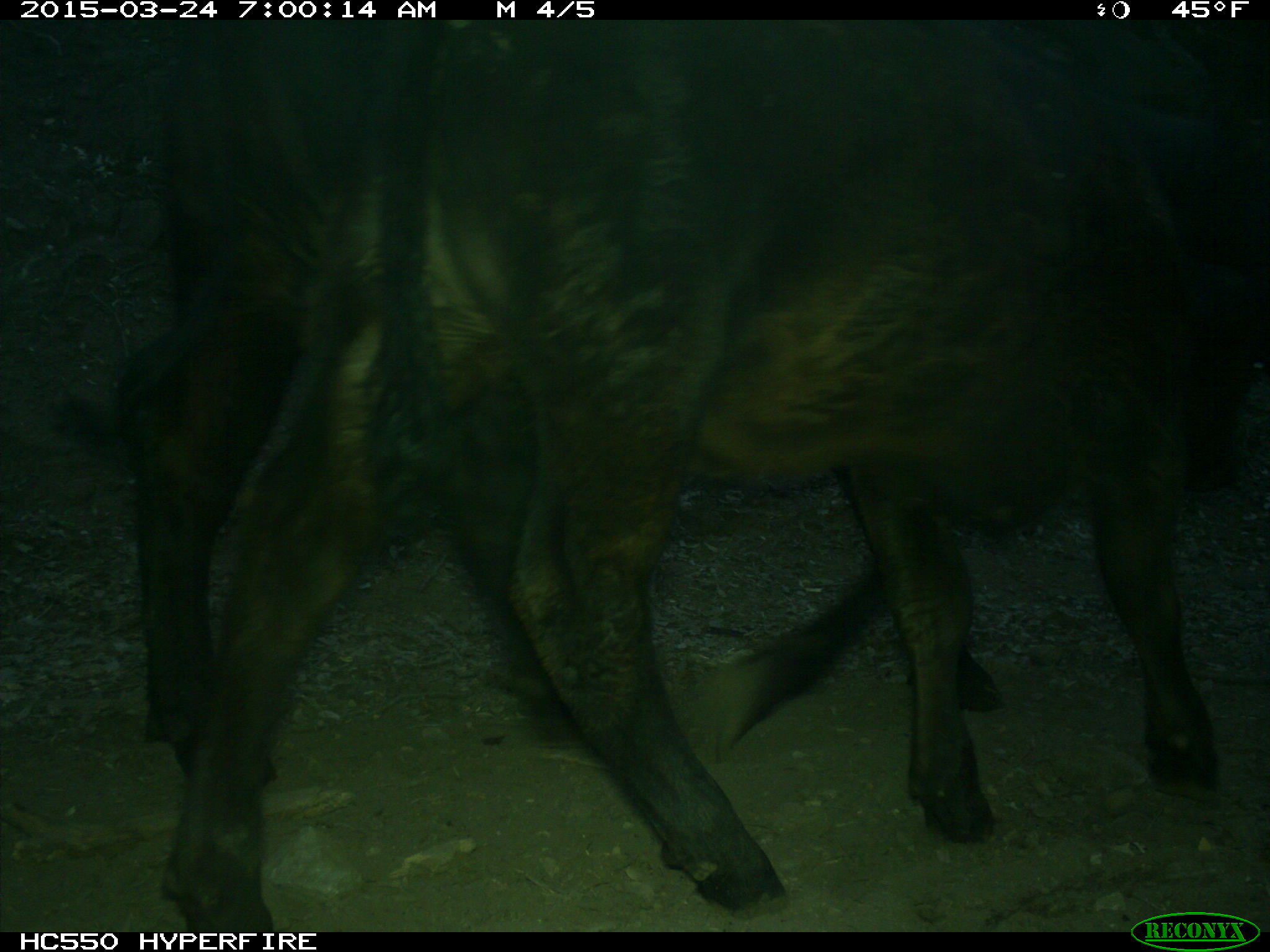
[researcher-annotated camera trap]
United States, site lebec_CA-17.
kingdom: Animalia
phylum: Chordata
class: Mammalia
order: Artiodactyla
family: Bovidae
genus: Bos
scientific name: Bos taurus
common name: domestic cow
Bos taurus (domestic cow).